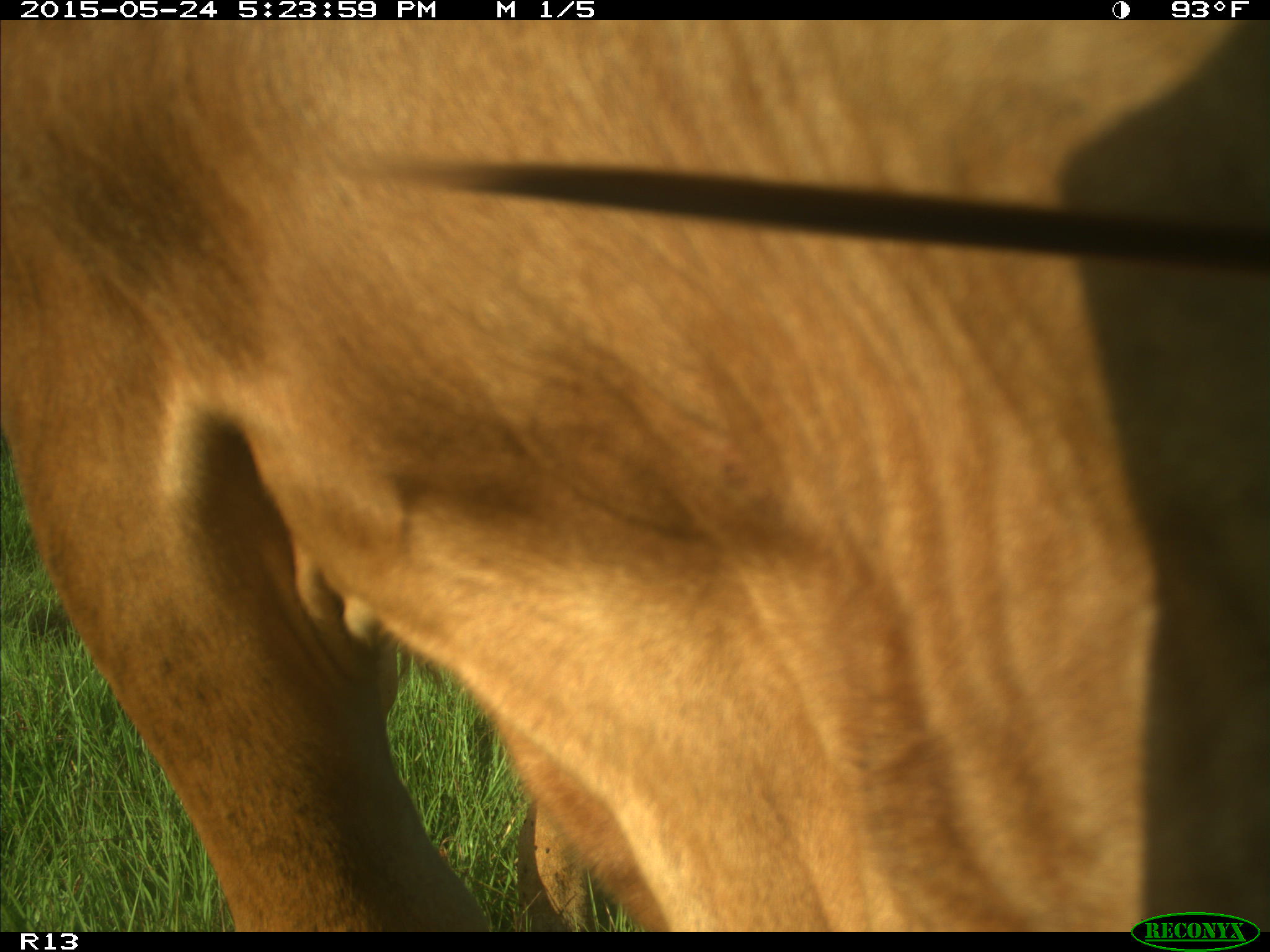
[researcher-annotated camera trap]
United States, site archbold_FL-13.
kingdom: Animalia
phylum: Chordata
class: Mammalia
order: Artiodactyla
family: Bovidae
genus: Bos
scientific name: Bos taurus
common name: domestic cow